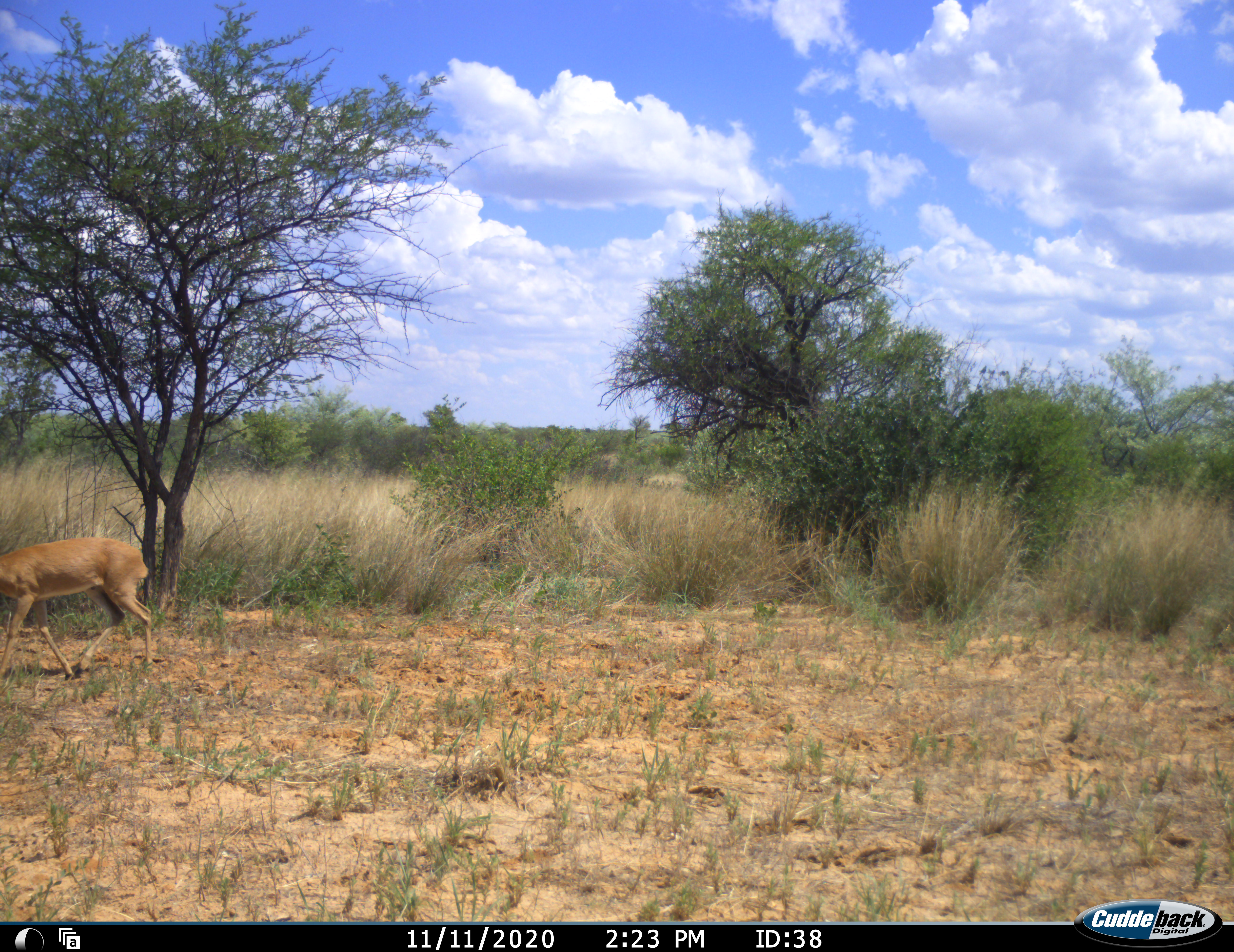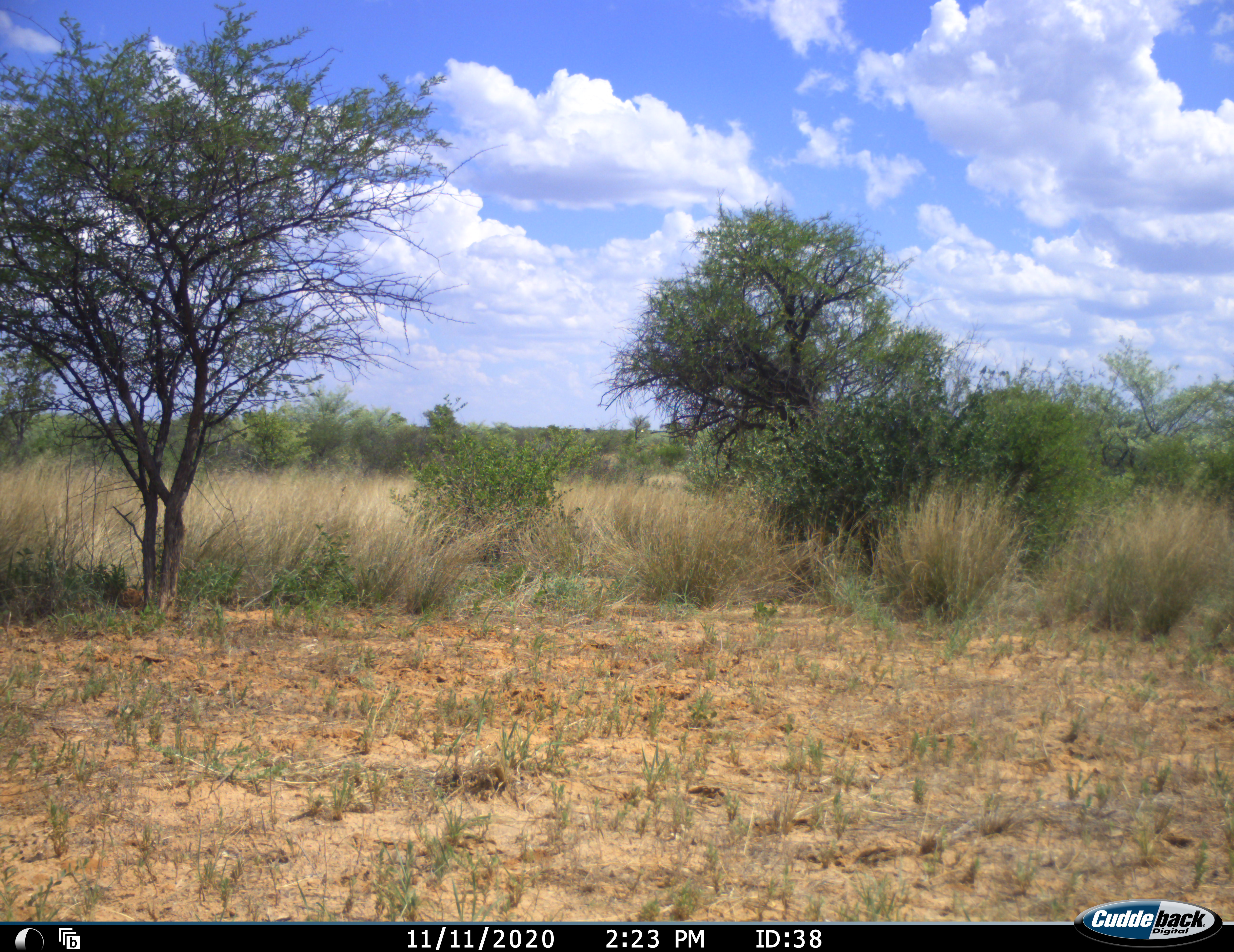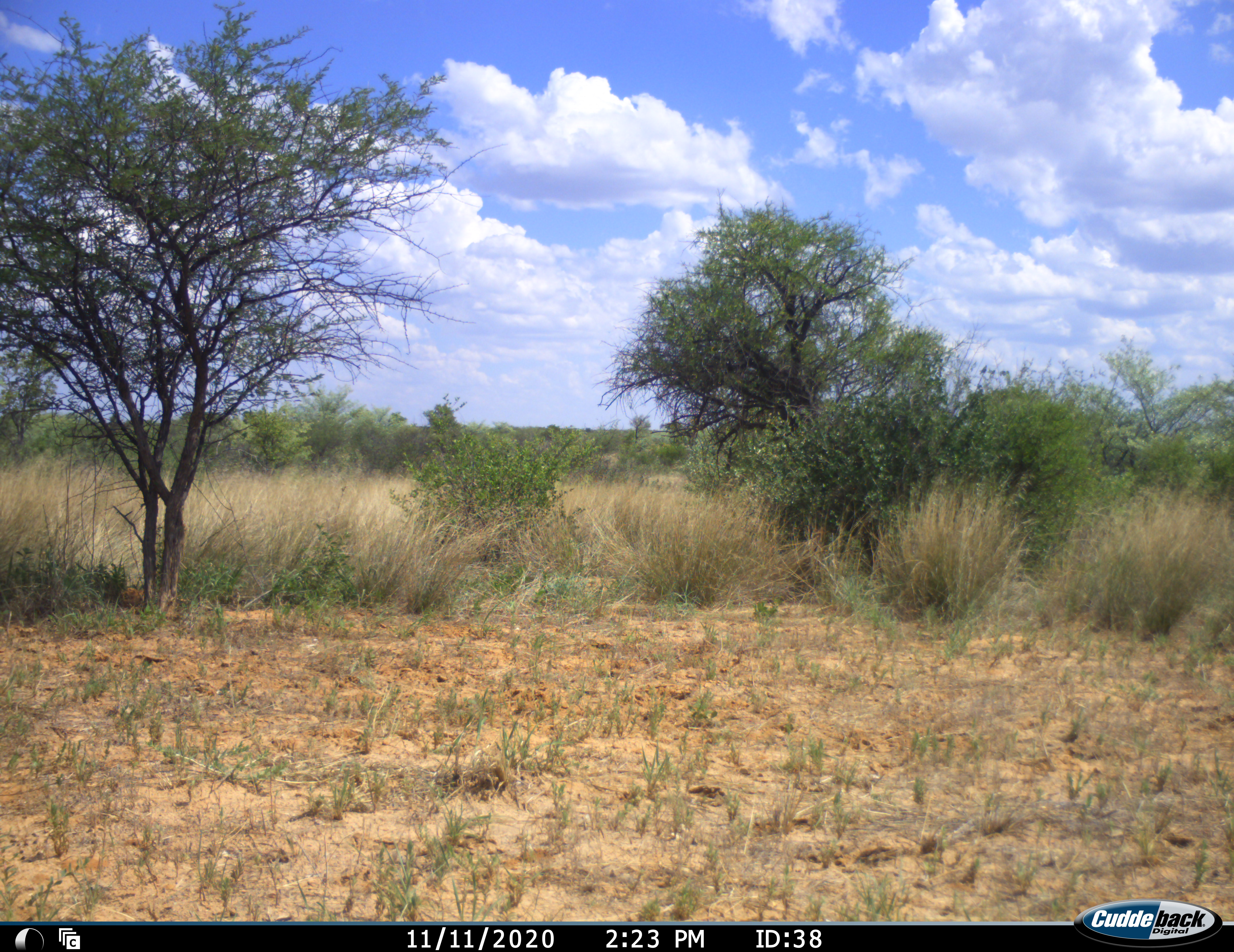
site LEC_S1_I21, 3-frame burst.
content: unidentified animal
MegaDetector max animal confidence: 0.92